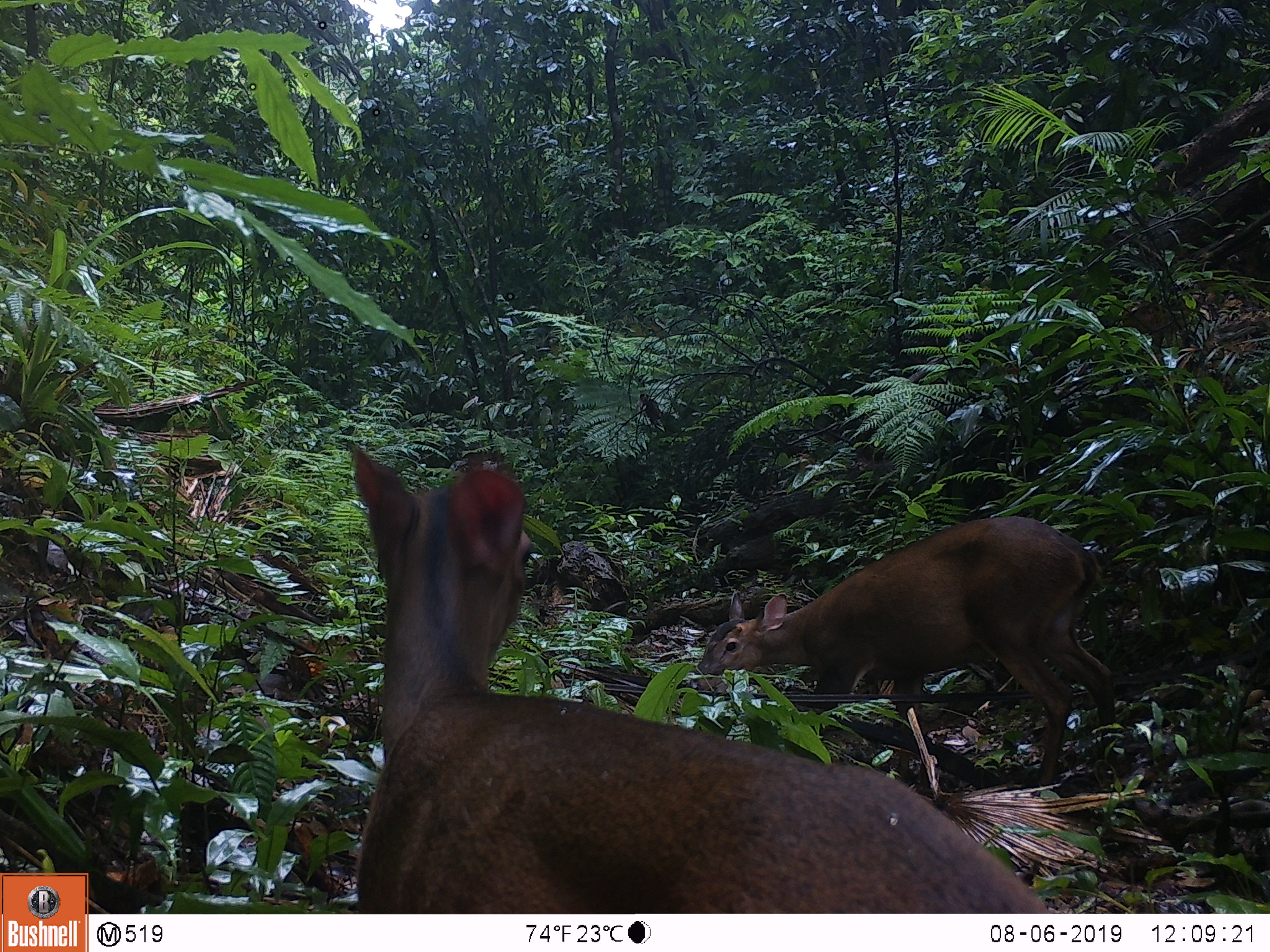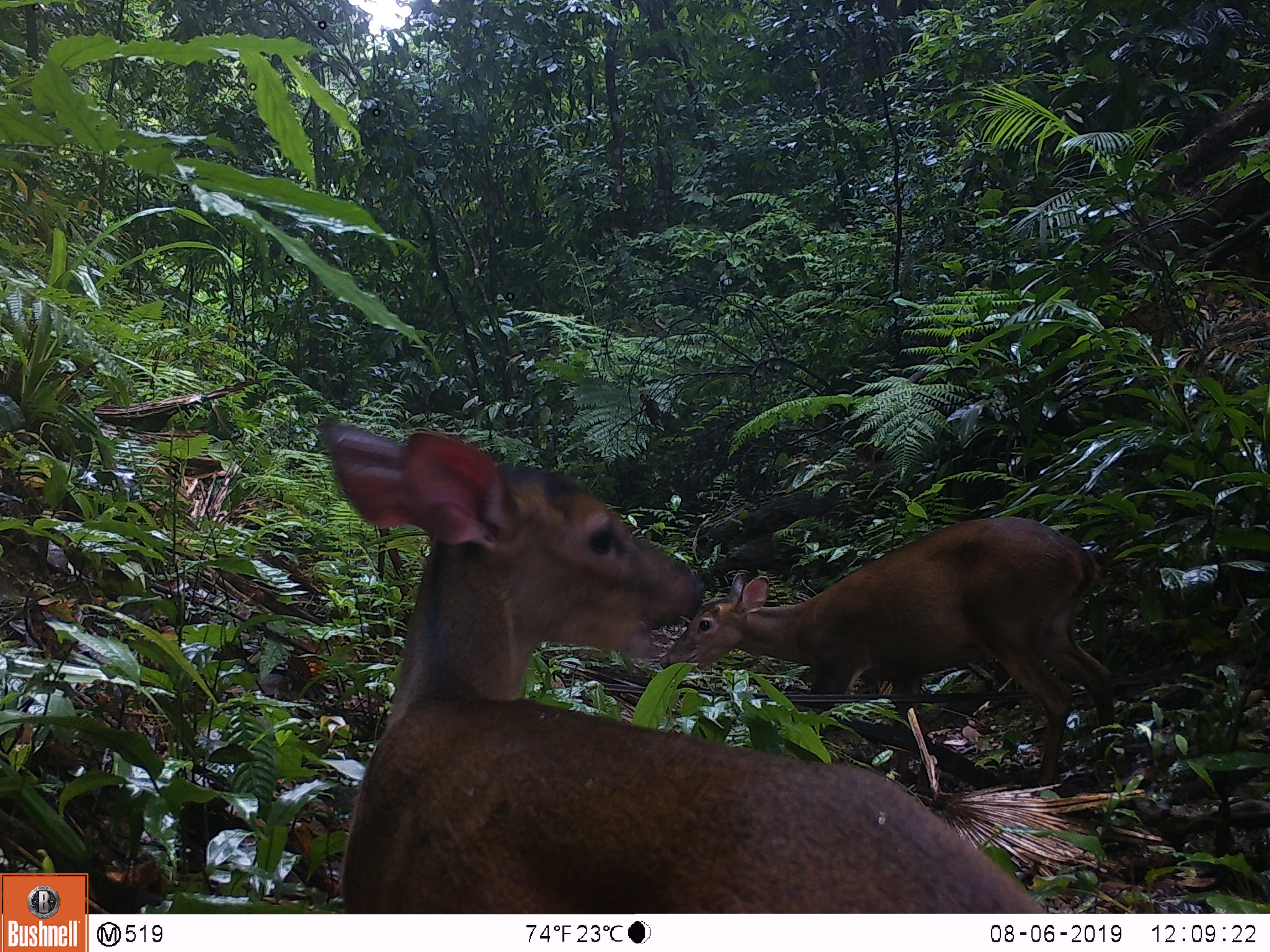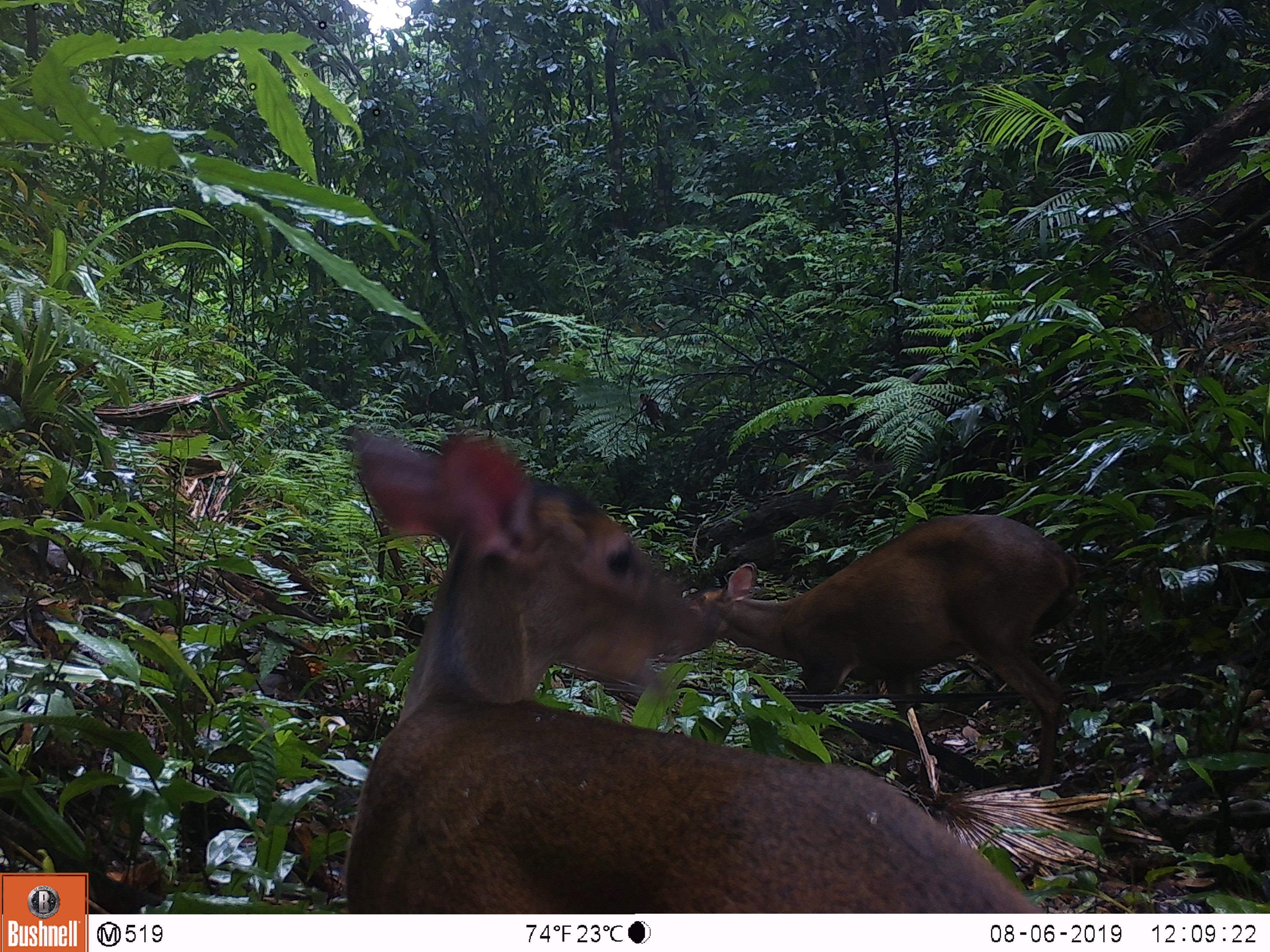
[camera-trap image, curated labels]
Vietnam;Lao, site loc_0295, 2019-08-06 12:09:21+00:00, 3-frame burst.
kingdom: Animalia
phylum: Chordata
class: Mammalia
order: Artiodactyla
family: Cervidae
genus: Muntiacus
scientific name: Muntiacus vuquangensis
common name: large-antlered muntjac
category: large antlered muntjac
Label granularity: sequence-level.